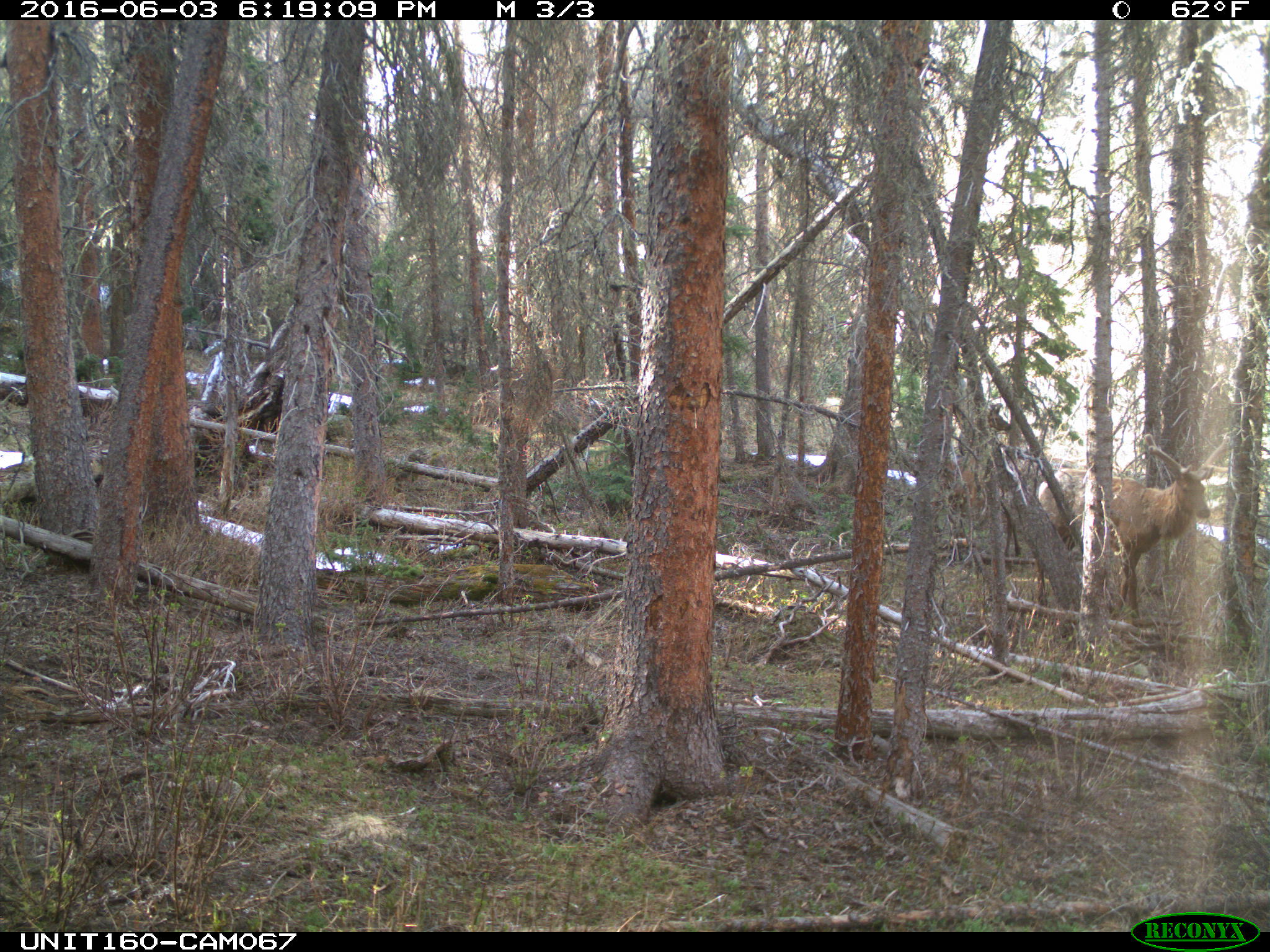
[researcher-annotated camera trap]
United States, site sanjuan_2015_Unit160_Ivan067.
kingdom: Animalia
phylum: Chordata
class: Mammalia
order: Artiodactyla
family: Cervidae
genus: Cervus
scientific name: Cervus elaphus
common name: red deer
Cervus elaphus (red deer).